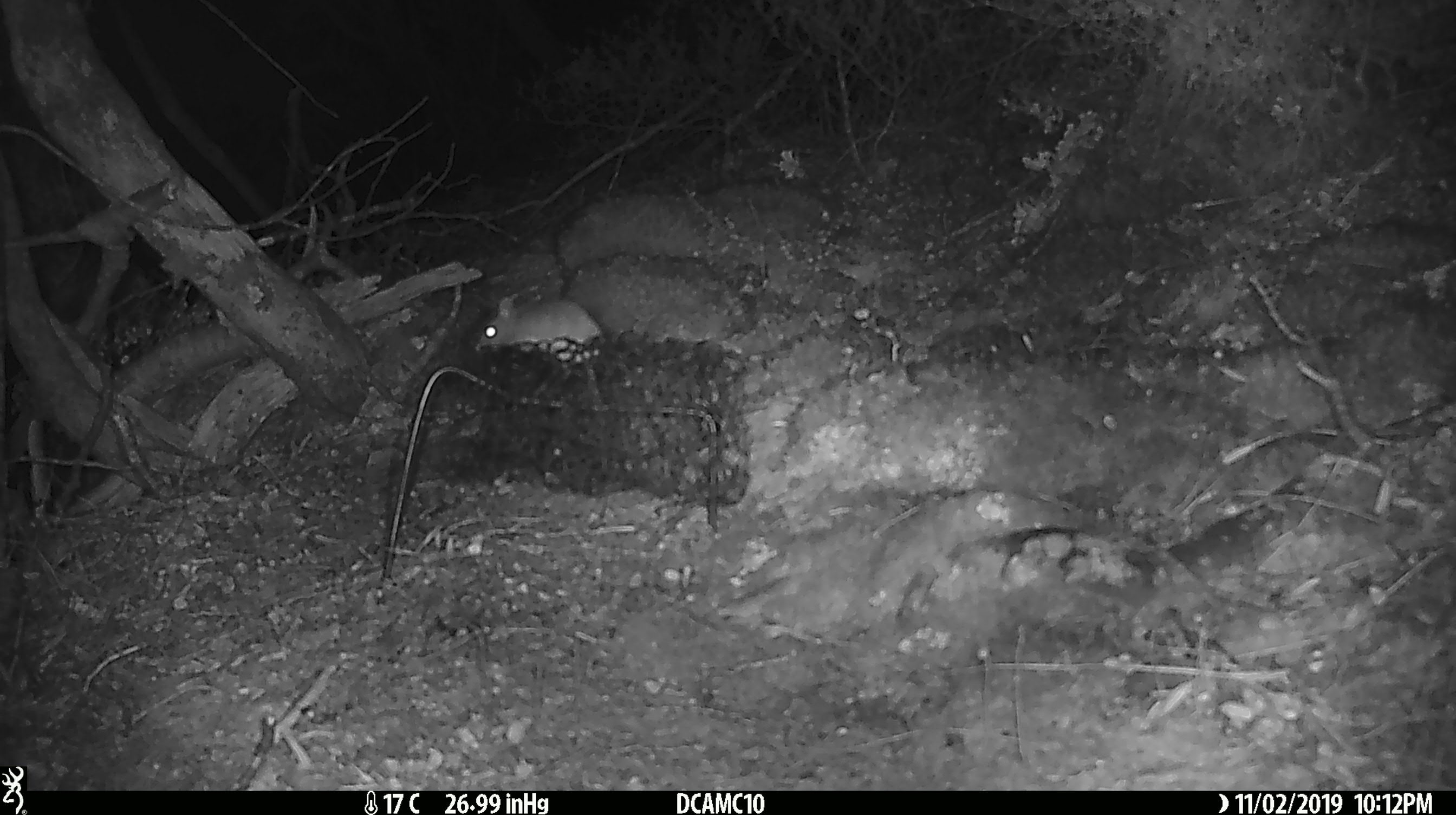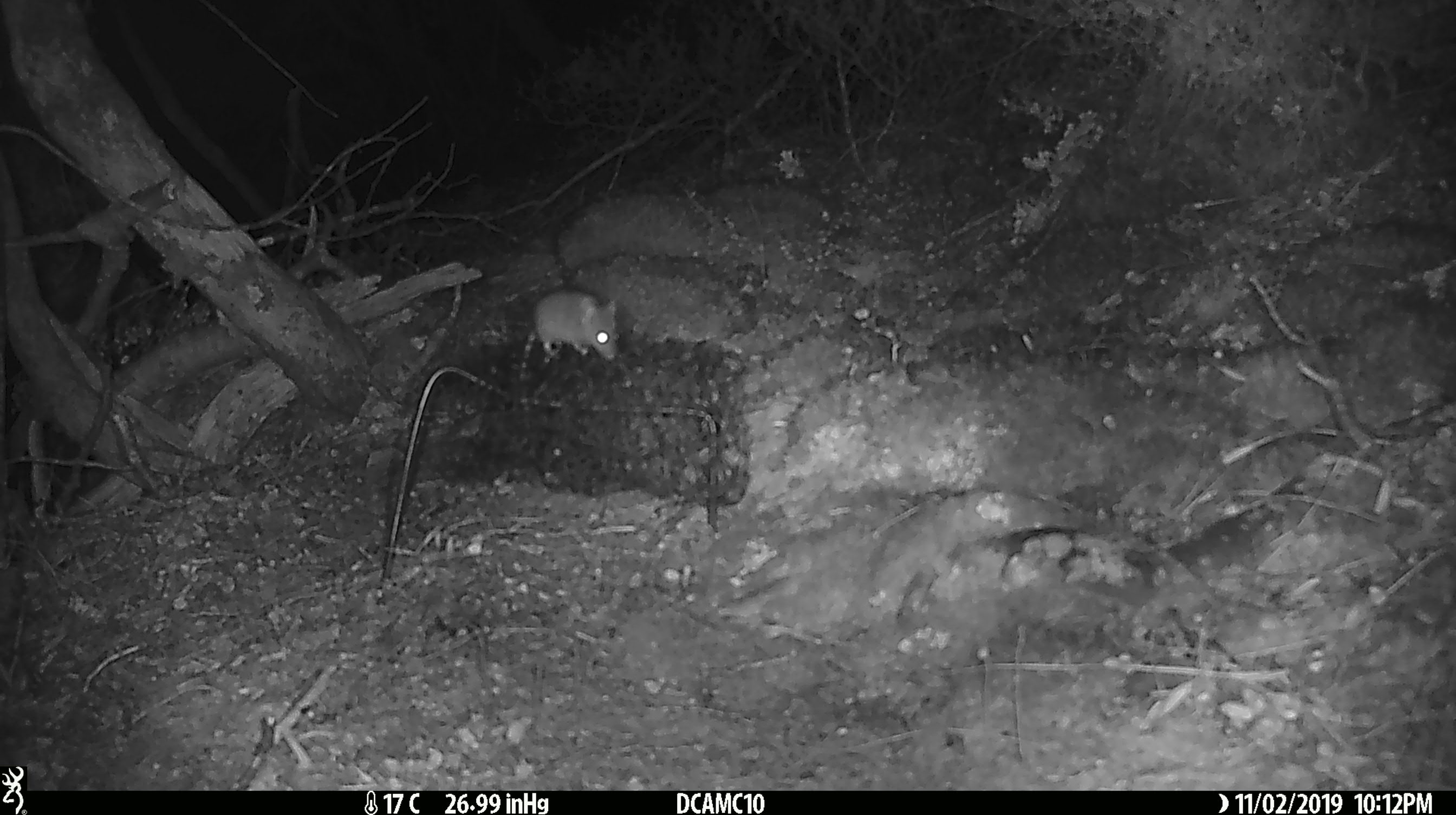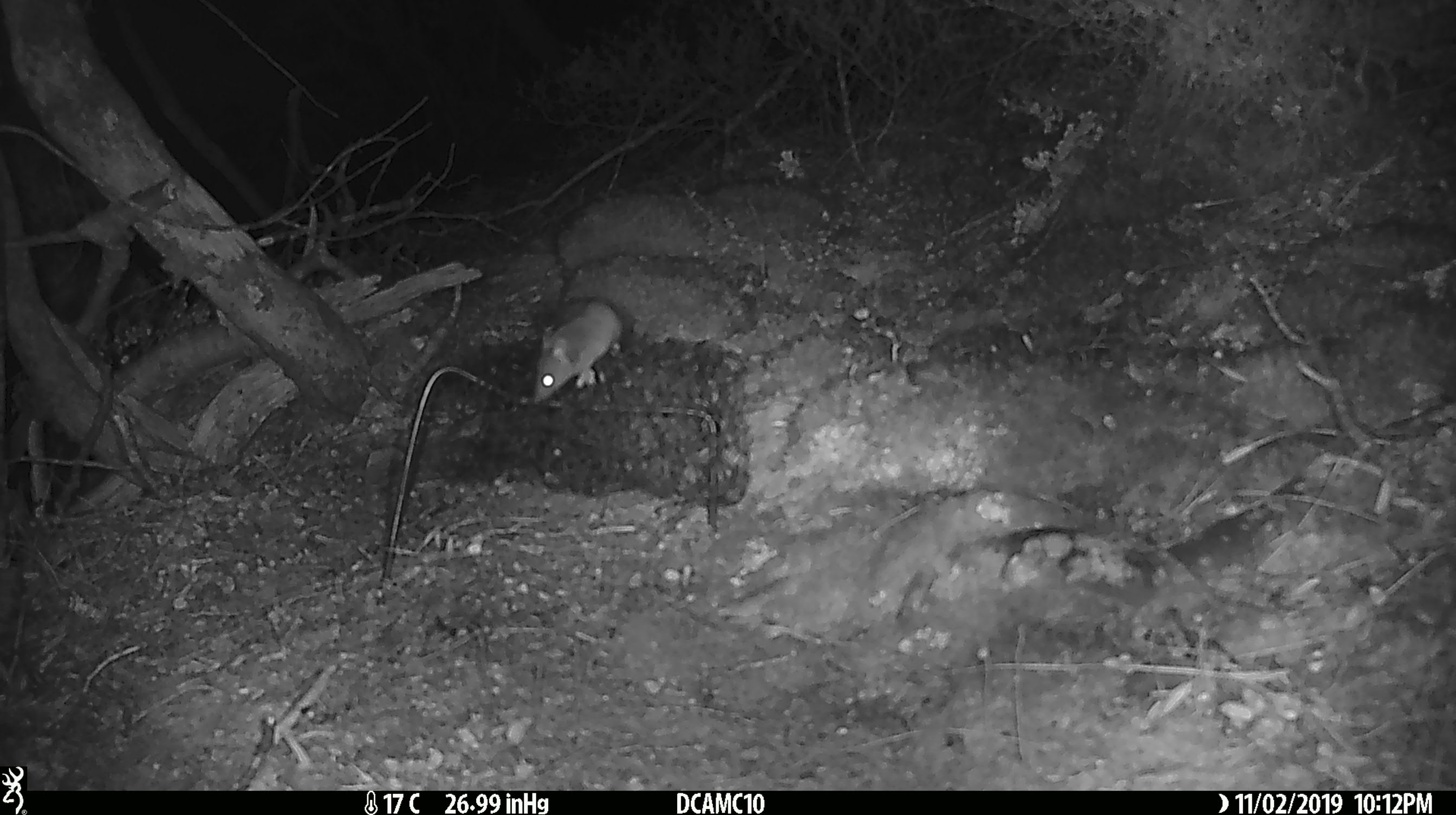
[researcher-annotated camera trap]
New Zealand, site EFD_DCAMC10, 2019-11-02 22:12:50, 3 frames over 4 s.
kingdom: Animalia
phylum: Chordata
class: Mammalia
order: Rodentia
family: Muridae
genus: Mus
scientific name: Mus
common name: mouse